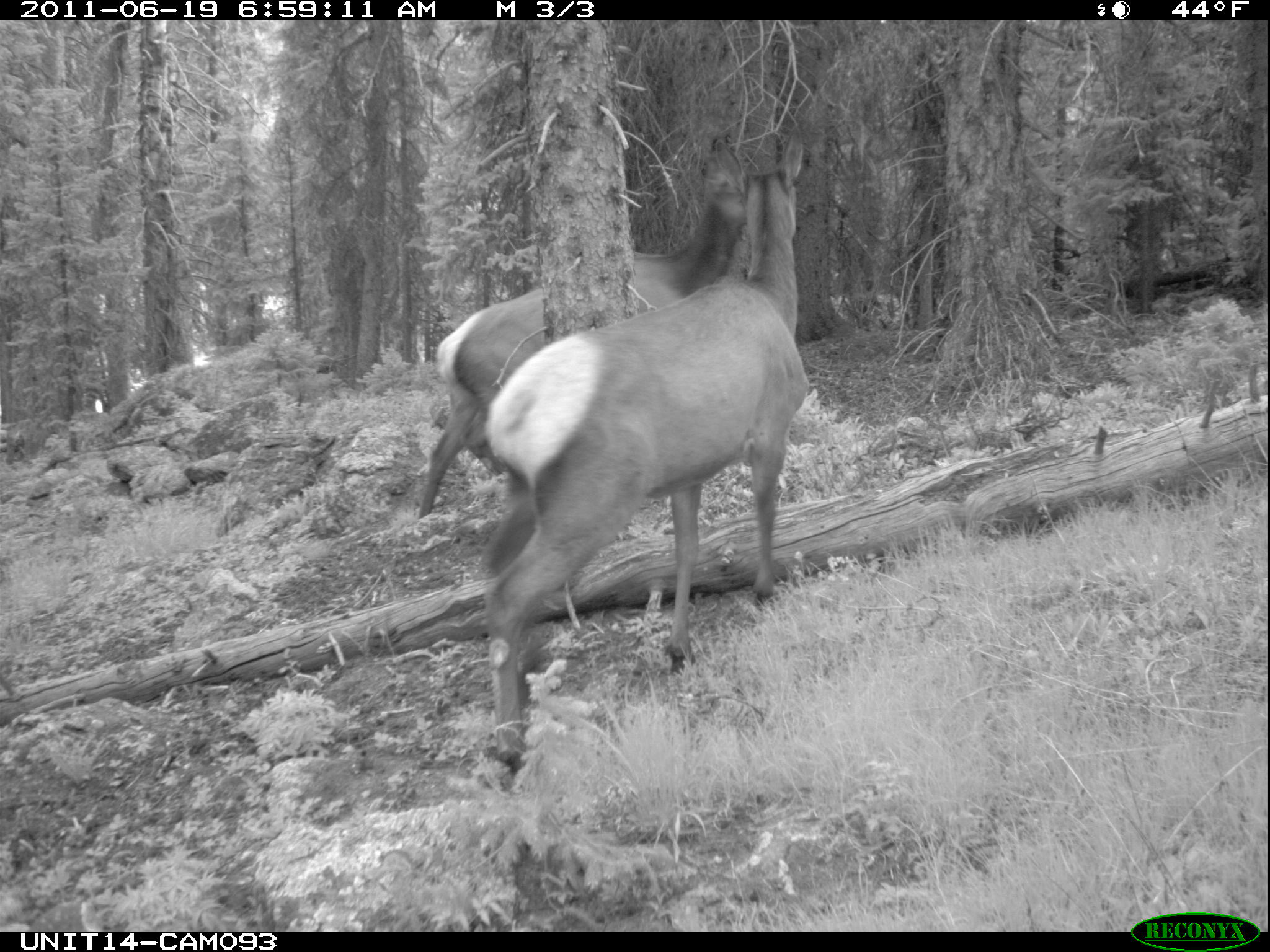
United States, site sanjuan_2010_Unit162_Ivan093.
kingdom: Animalia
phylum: Chordata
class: Mammalia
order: Artiodactyla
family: Cervidae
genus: Cervus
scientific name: Cervus elaphus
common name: red deer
Cervus elaphus (red deer).